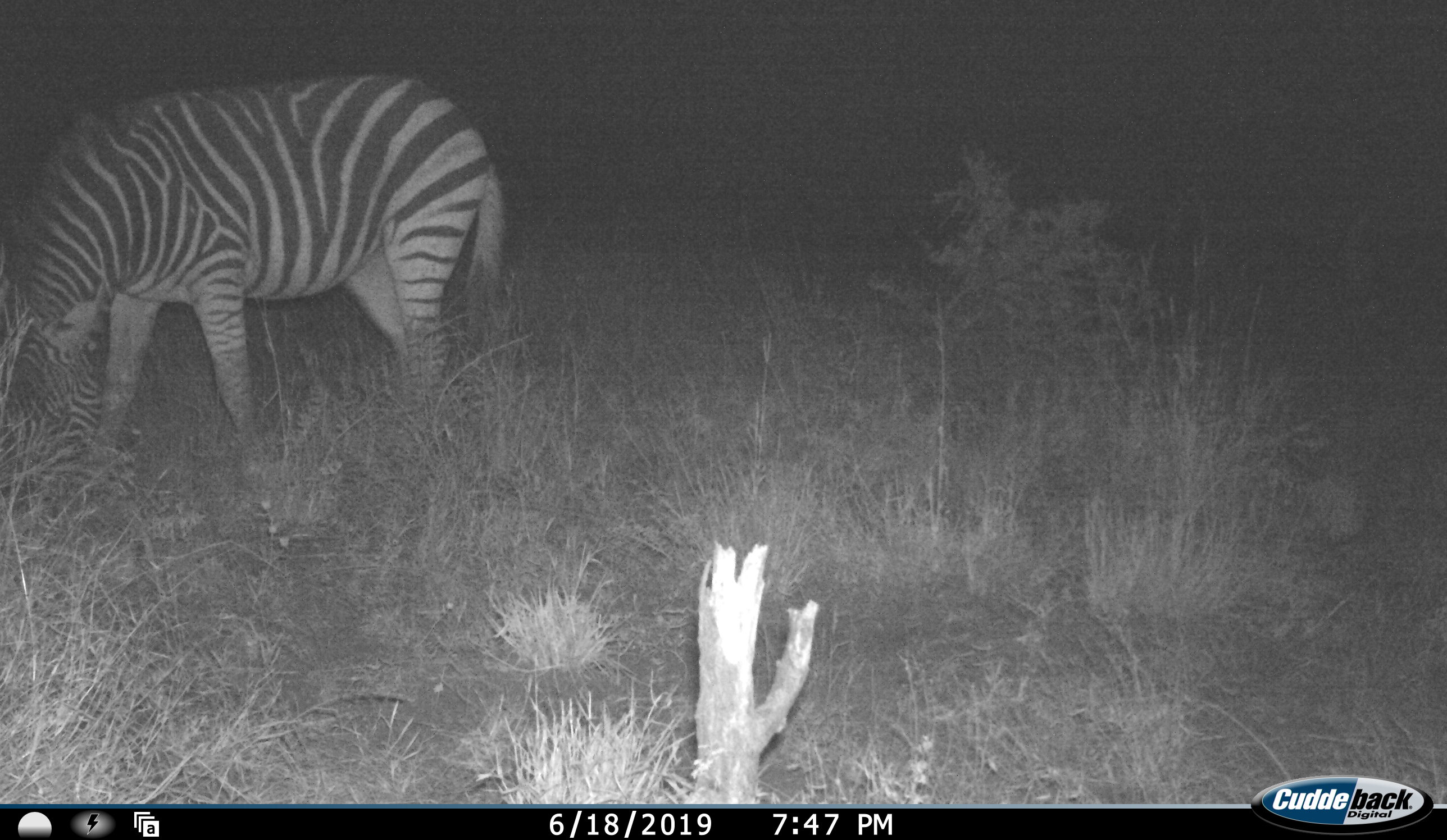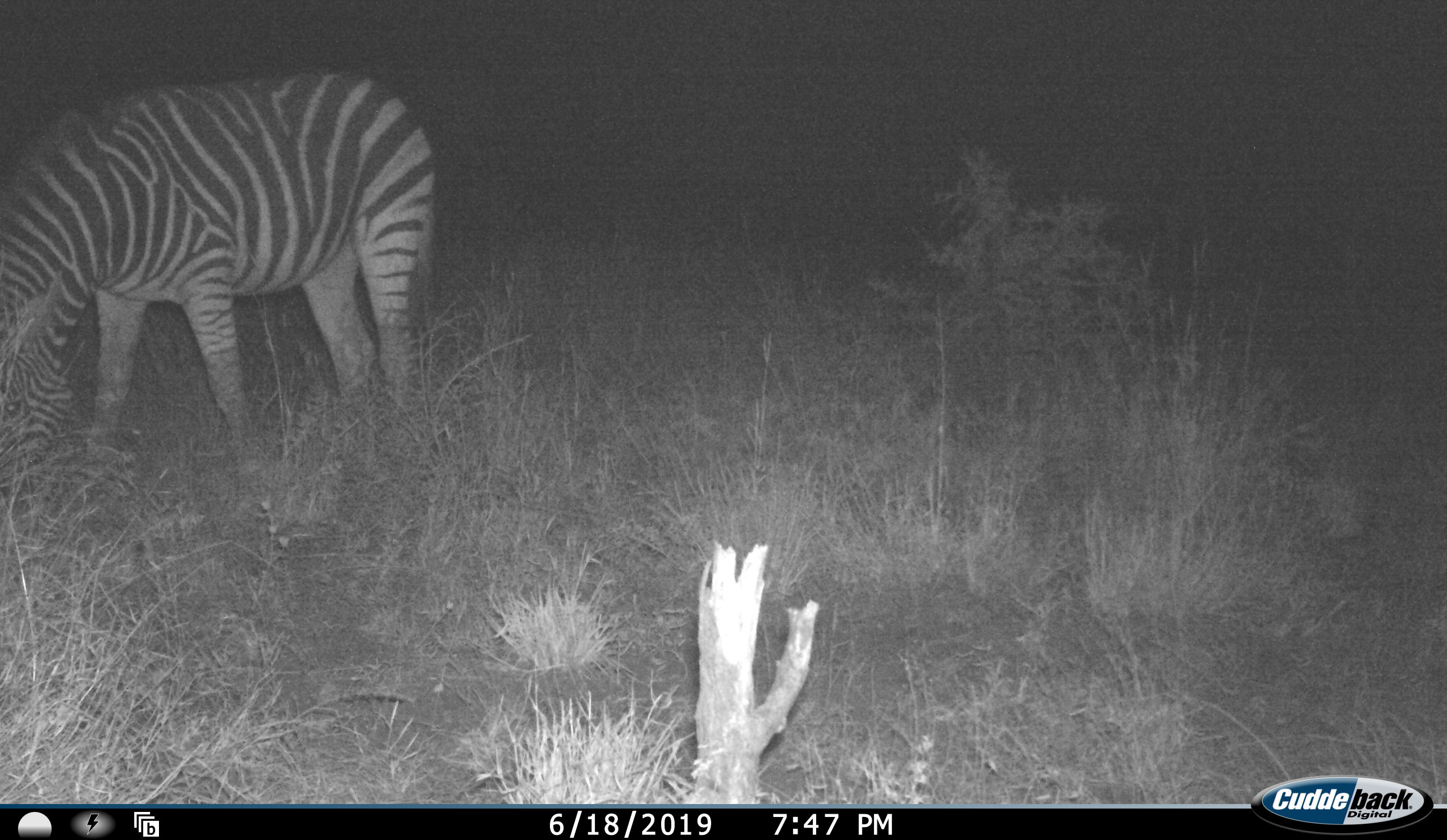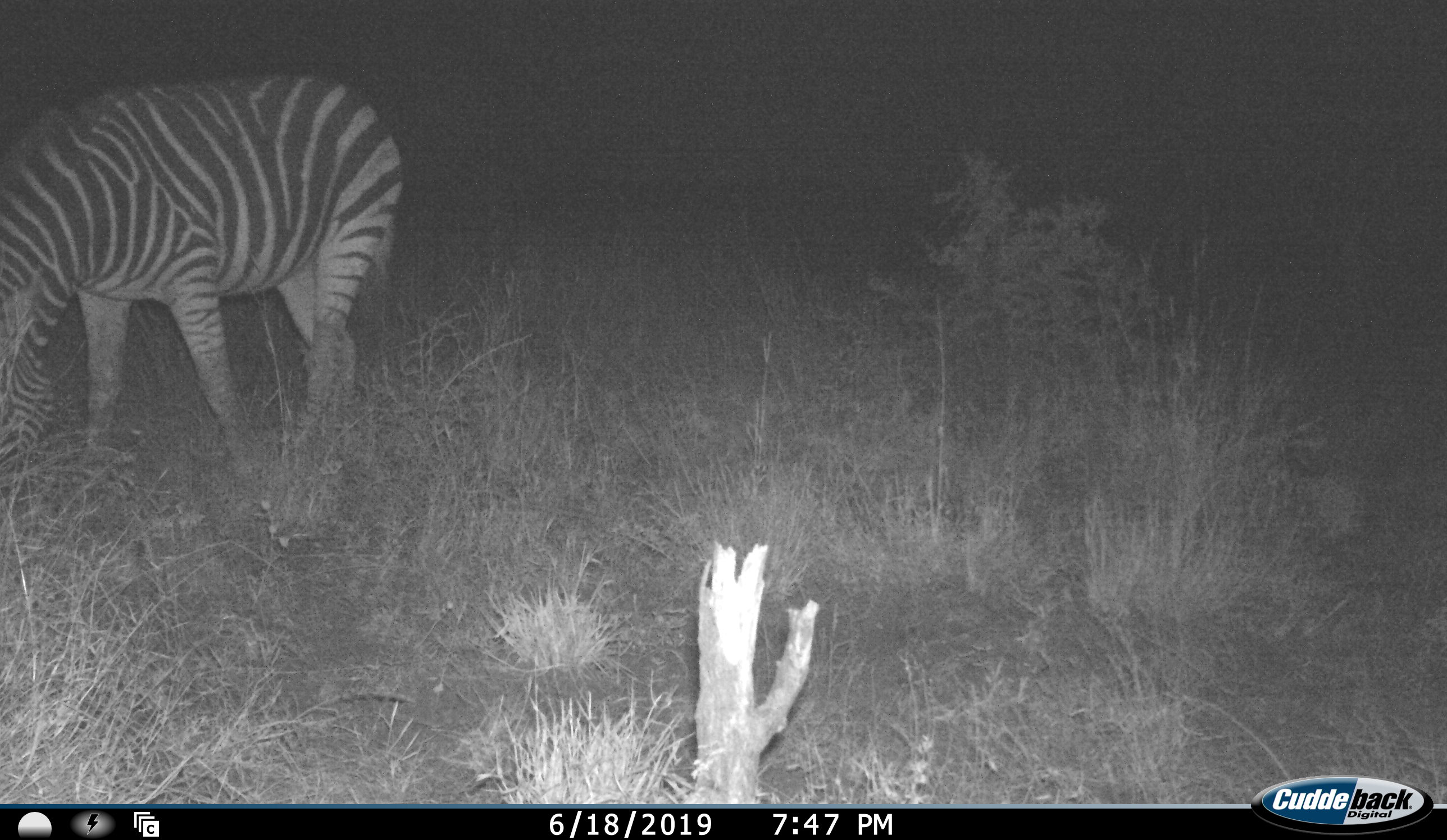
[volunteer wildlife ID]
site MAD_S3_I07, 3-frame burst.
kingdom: Animalia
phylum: Chordata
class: Mammalia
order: Perissodactyla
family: Equidae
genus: Equus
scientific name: Equus quagga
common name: plains zebra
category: zebraplains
Zebraplains (plains zebra) (Equus quagga), count 1. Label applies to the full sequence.